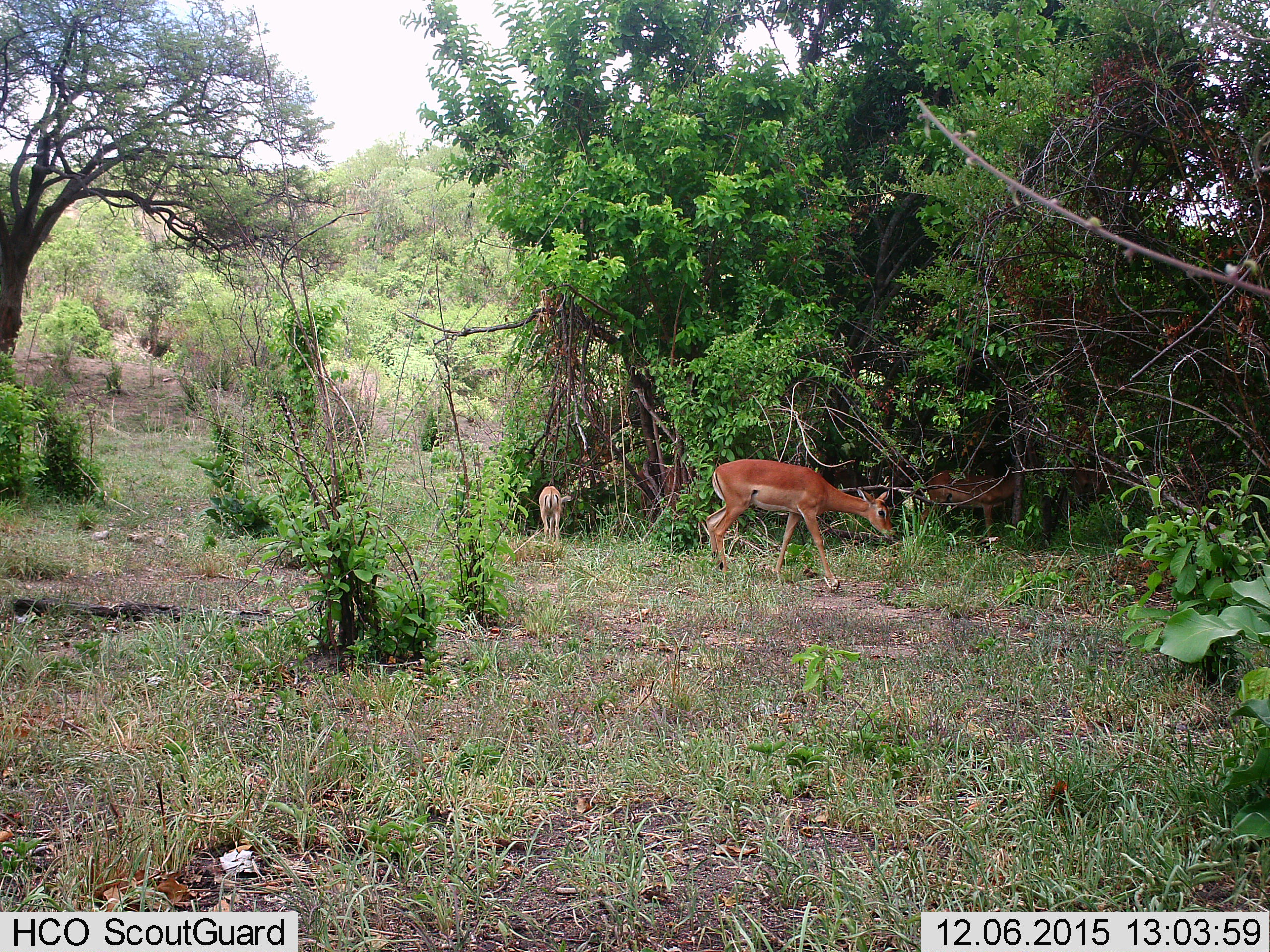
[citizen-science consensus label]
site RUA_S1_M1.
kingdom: Animalia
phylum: Chordata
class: Mammalia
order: Artiodactyla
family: Bovidae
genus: Aepyceros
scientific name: Aepyceros melampus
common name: impala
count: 3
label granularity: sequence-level